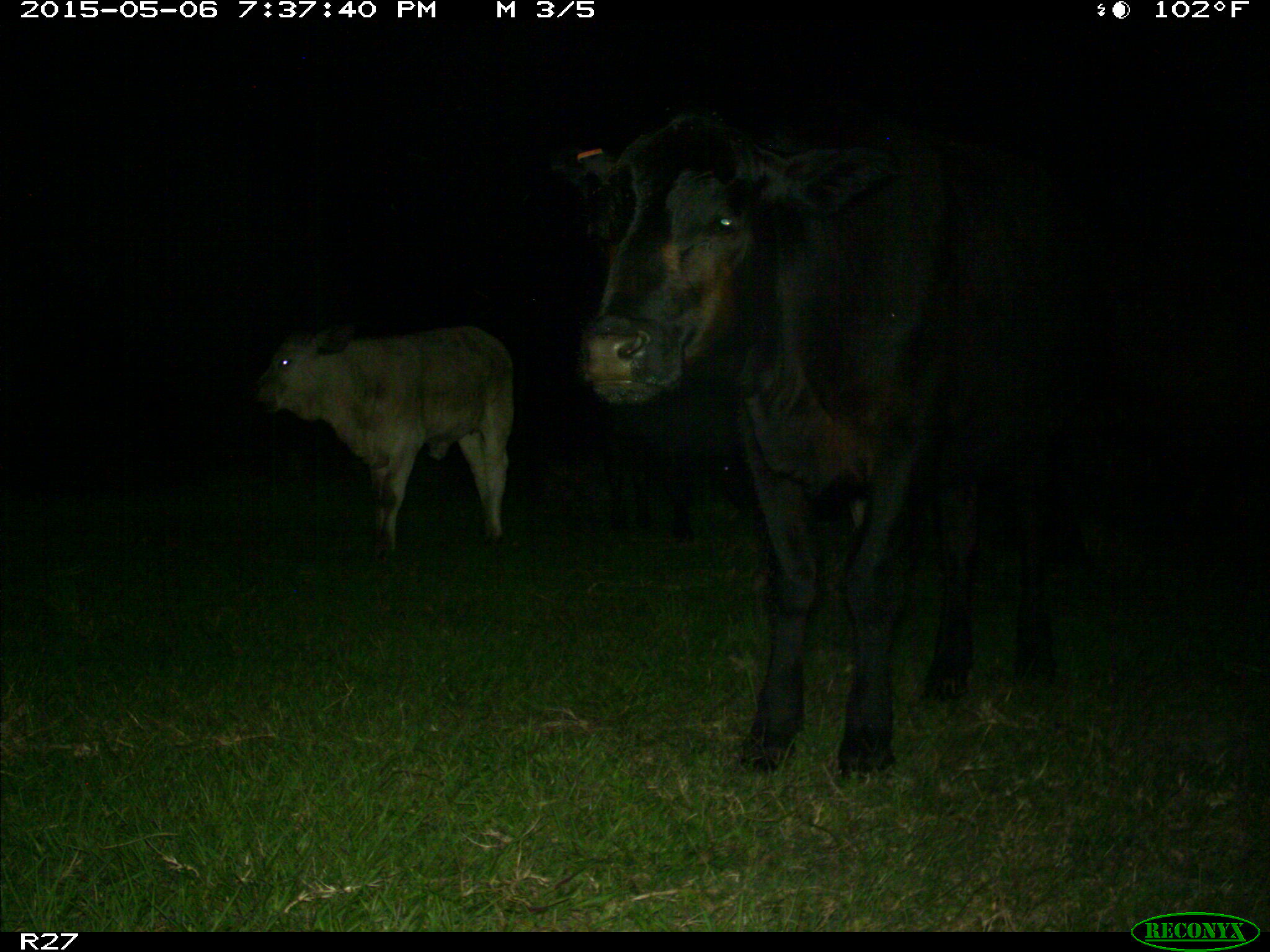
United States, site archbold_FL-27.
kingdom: Animalia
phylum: Chordata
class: Mammalia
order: Artiodactyla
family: Bovidae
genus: Bos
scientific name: Bos taurus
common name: domestic cow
Bos taurus (domestic cow).